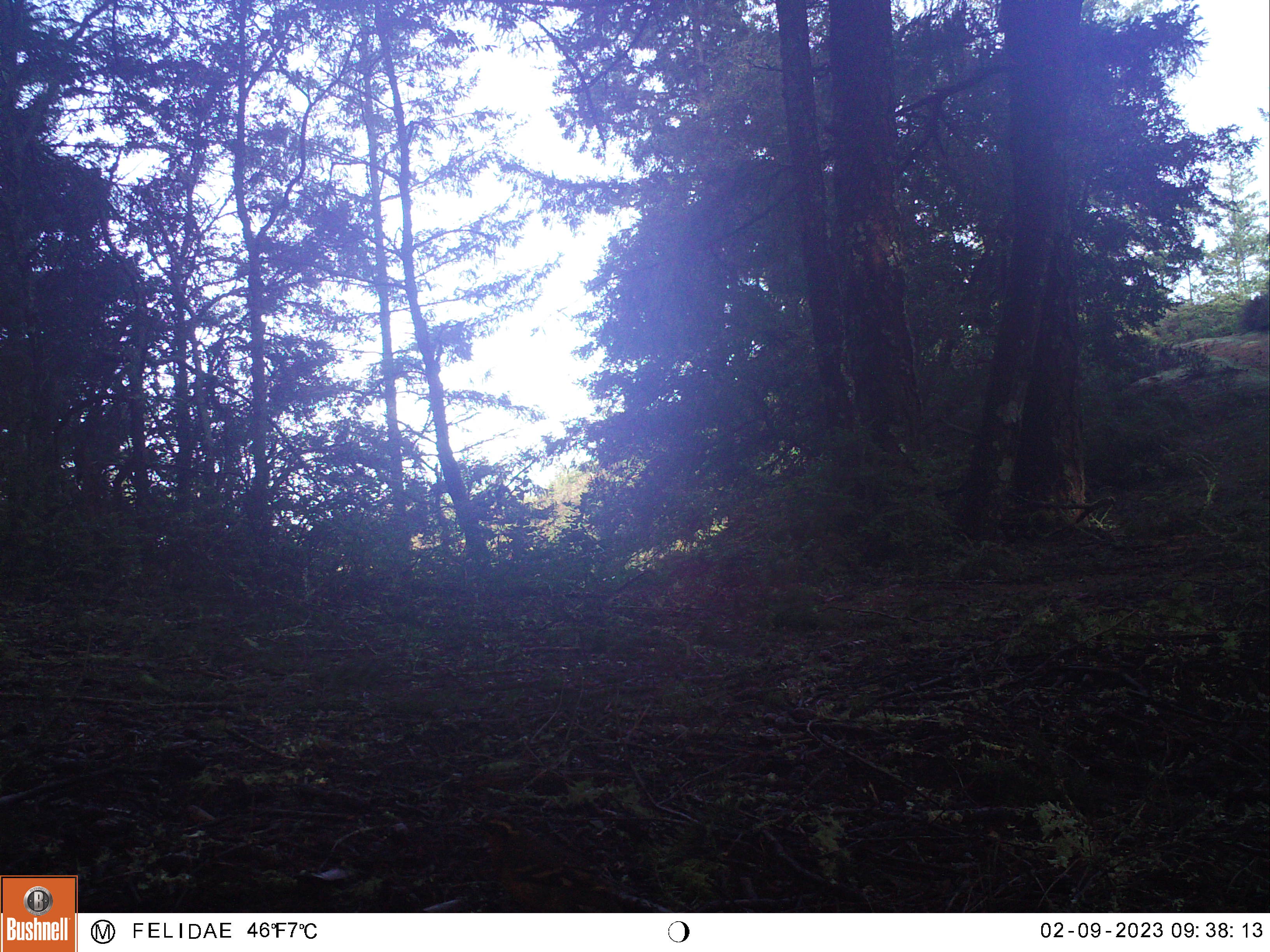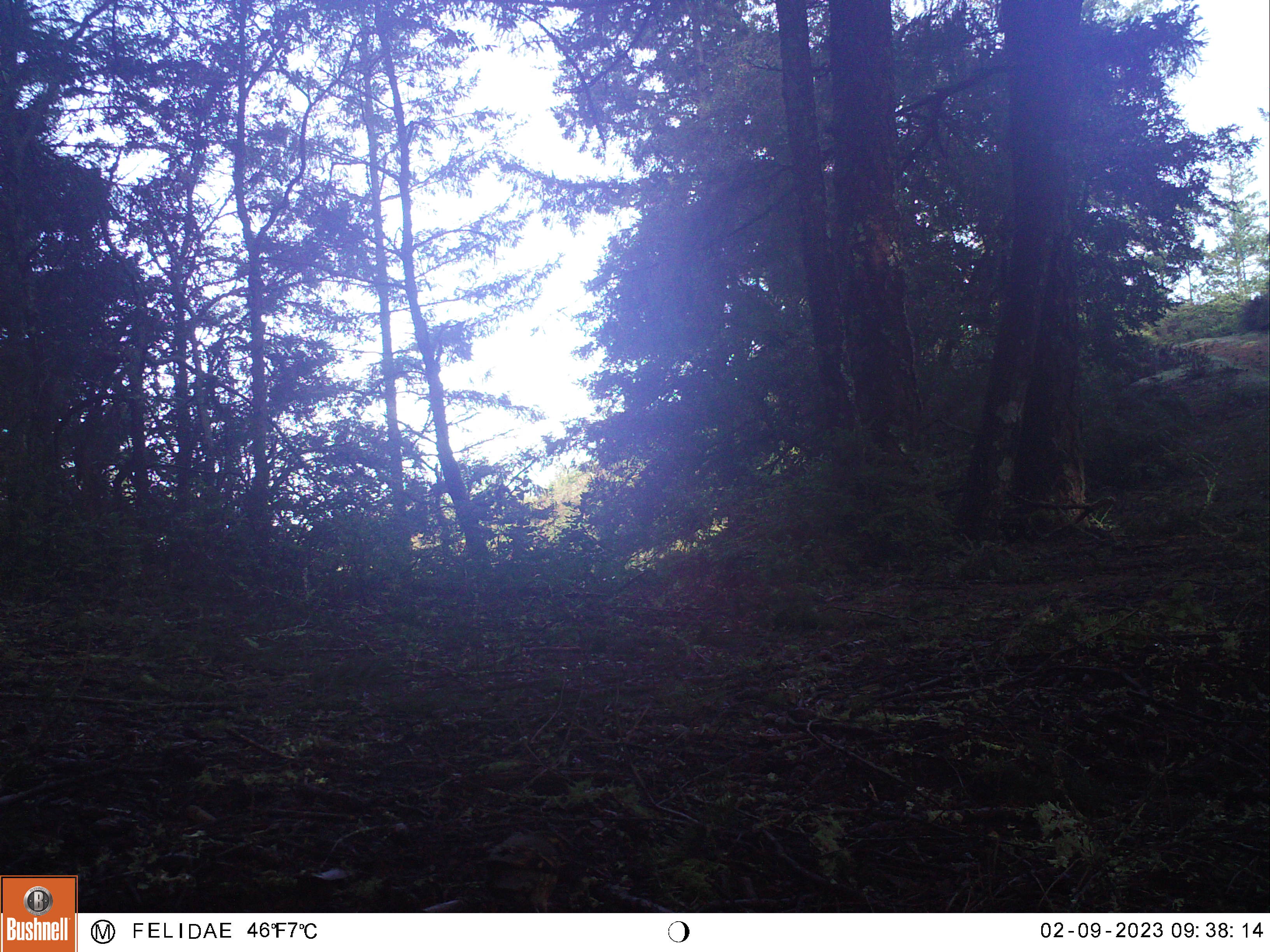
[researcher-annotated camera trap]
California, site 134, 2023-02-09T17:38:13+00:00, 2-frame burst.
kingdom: Animalia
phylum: Chordata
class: Aves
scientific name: Aves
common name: bird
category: unknown bird